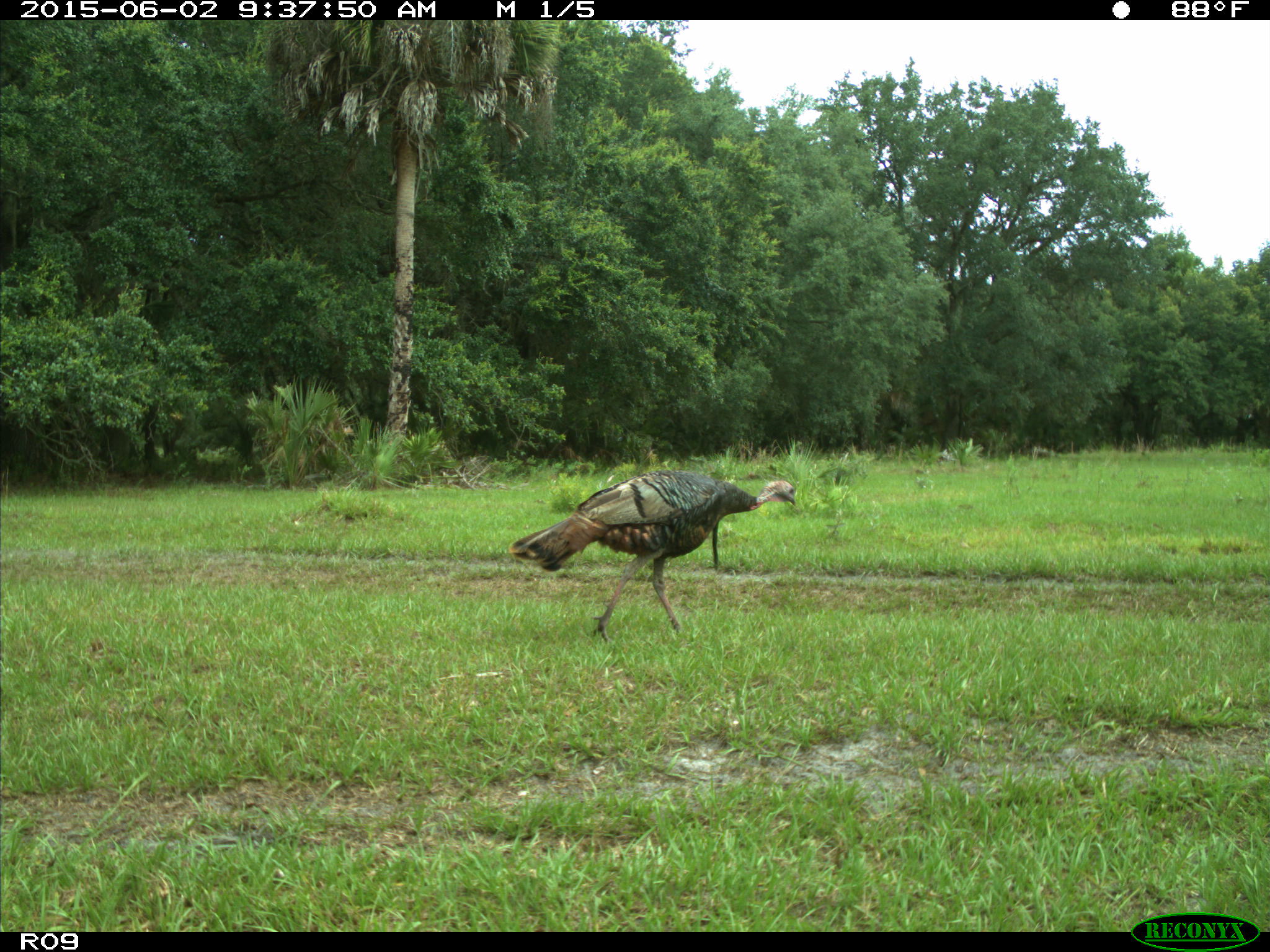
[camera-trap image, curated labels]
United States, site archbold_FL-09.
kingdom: Animalia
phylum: Chordata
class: Aves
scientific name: Aves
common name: birds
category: unidentified bird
Unidentified bird (birds) (Aves).